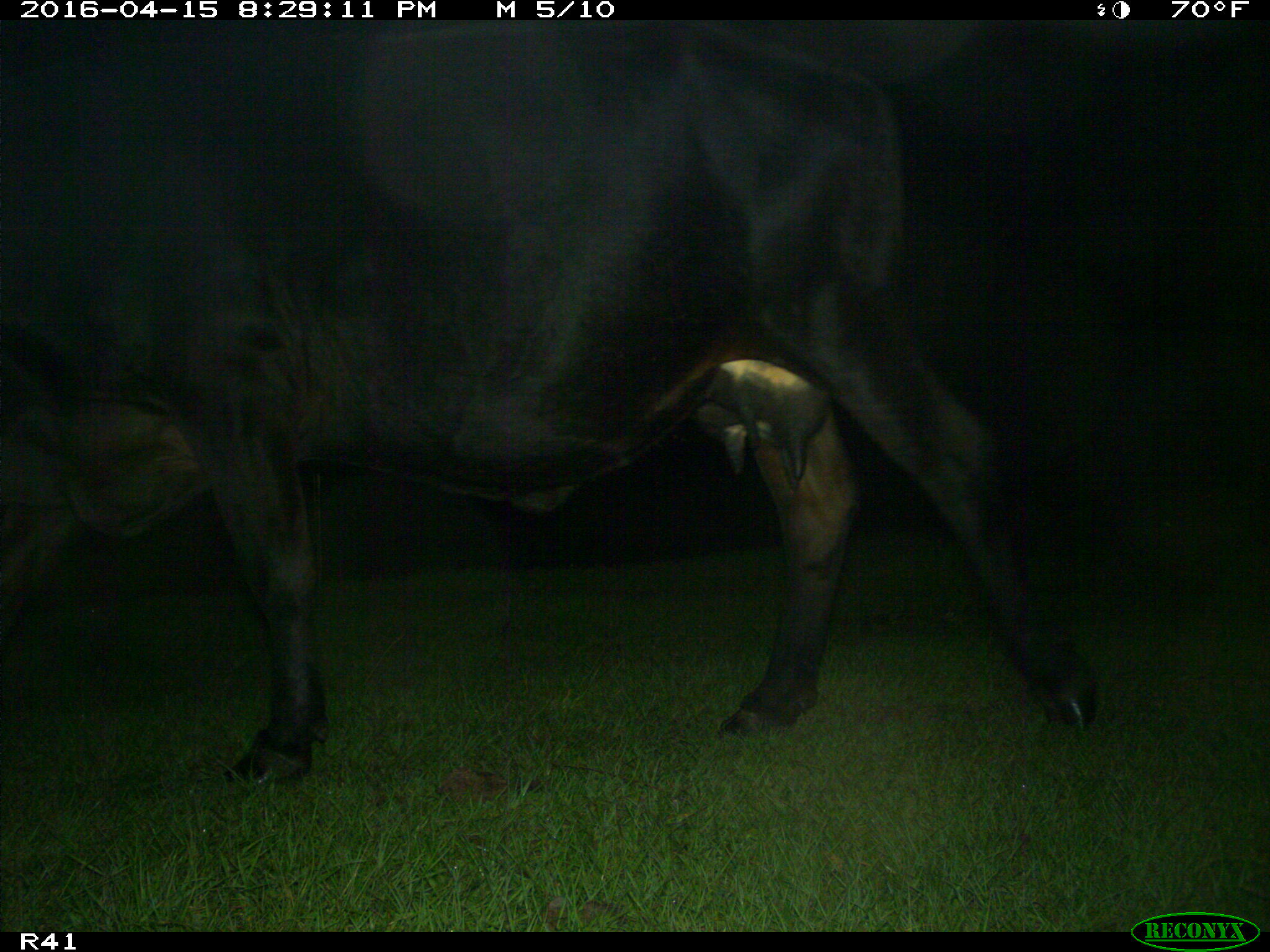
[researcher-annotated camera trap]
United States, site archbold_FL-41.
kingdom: Animalia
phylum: Chordata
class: Mammalia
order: Artiodactyla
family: Bovidae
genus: Bos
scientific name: Bos taurus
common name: domestic cow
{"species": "Bos taurus (domestic cow)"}